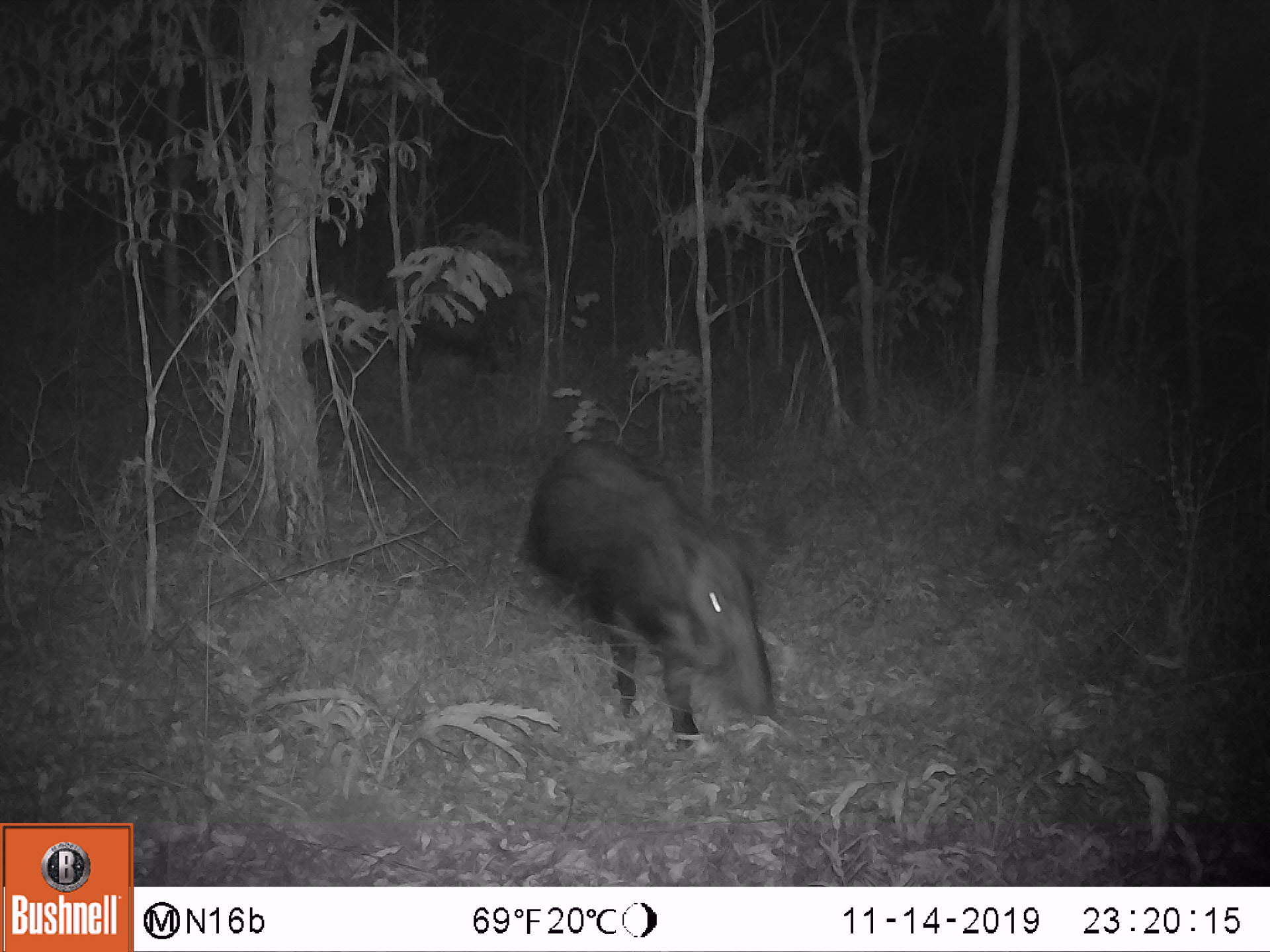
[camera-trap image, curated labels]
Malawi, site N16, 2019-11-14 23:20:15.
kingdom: Animalia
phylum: Chordata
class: Mammalia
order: Artiodactyla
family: Suidae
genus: Potamochoerus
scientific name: Potamochoerus larvatus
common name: bushpig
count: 1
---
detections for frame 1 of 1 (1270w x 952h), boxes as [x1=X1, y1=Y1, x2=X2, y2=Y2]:
bushpig: [x1=522, y1=435, x2=778, y2=748]